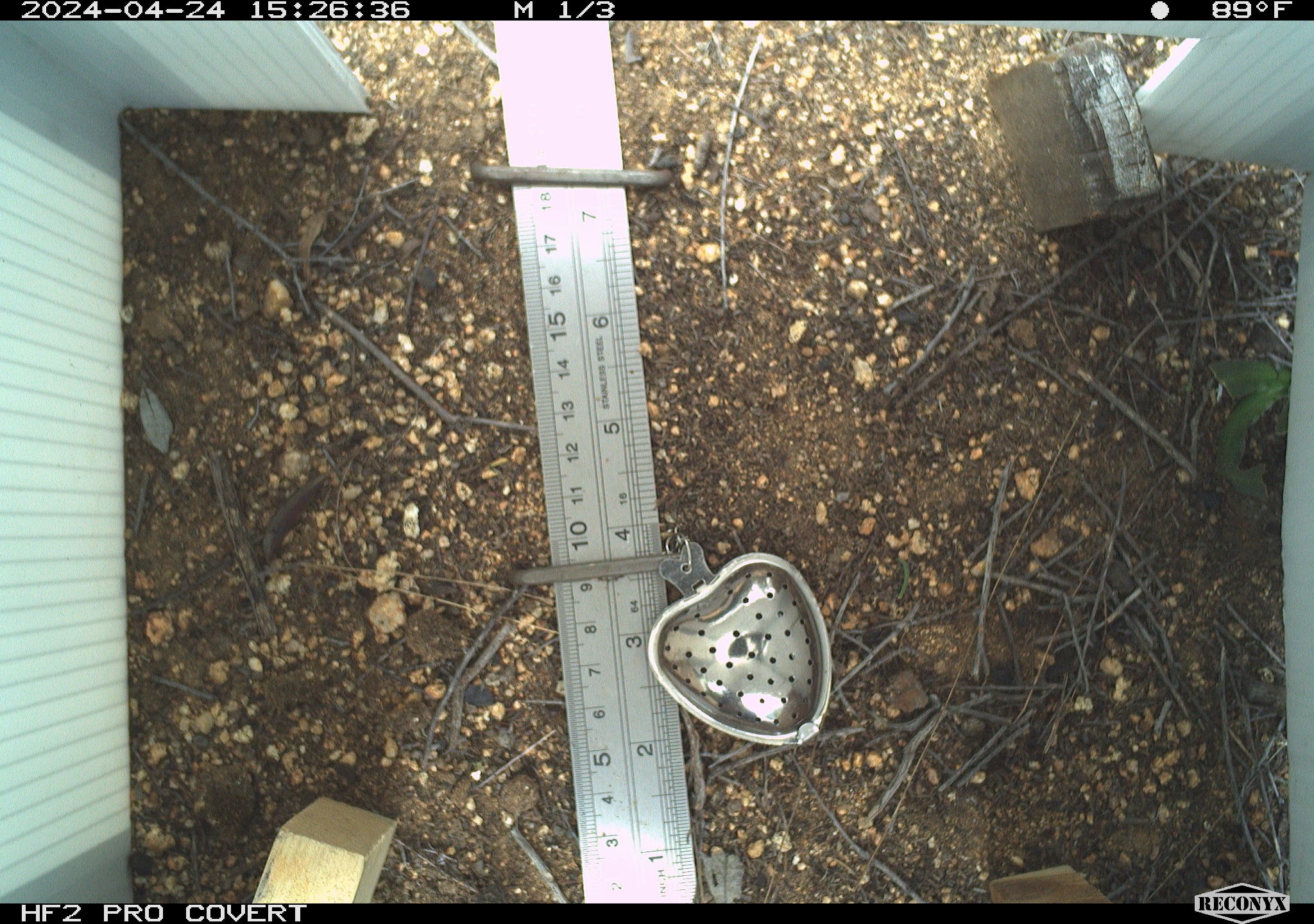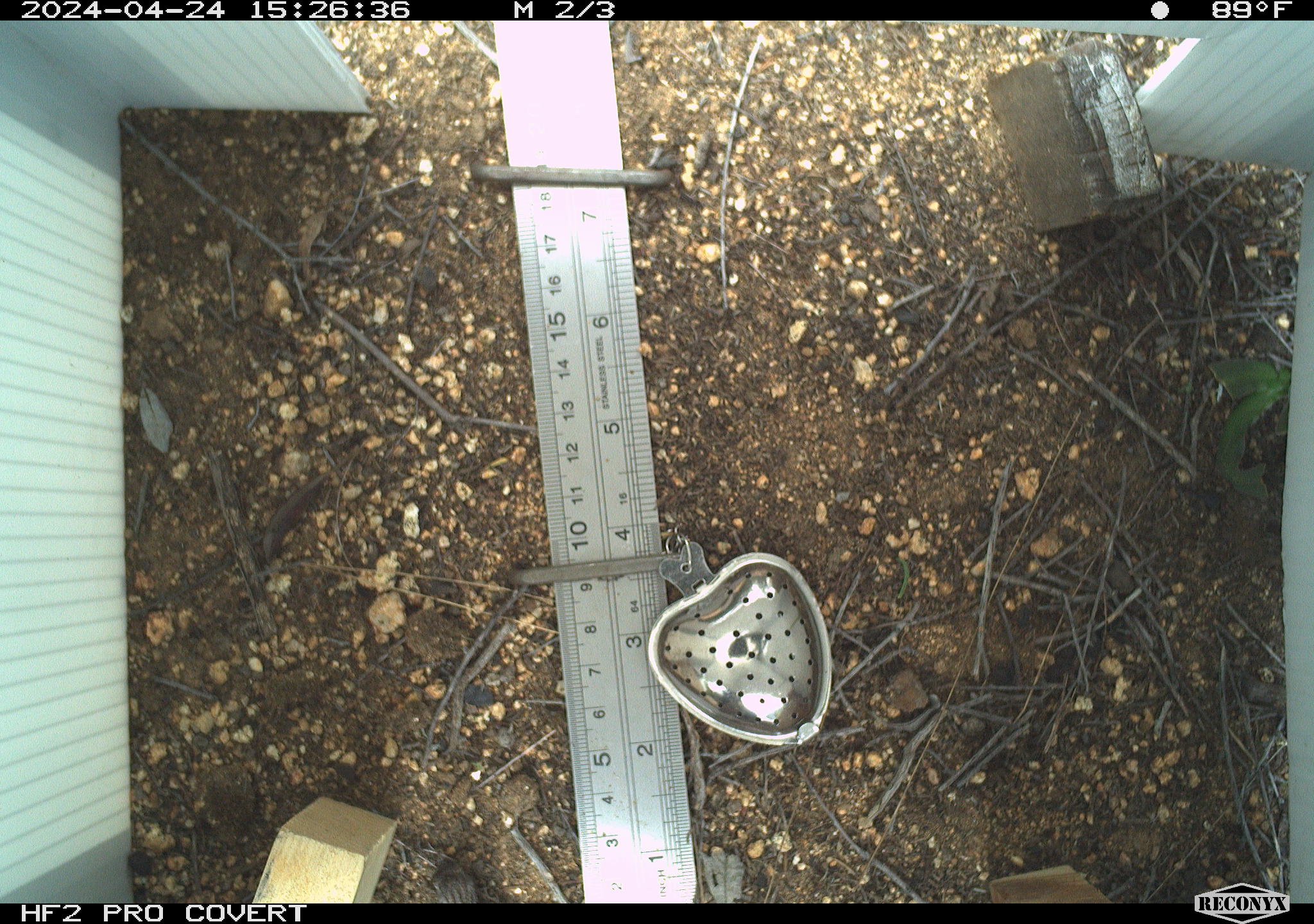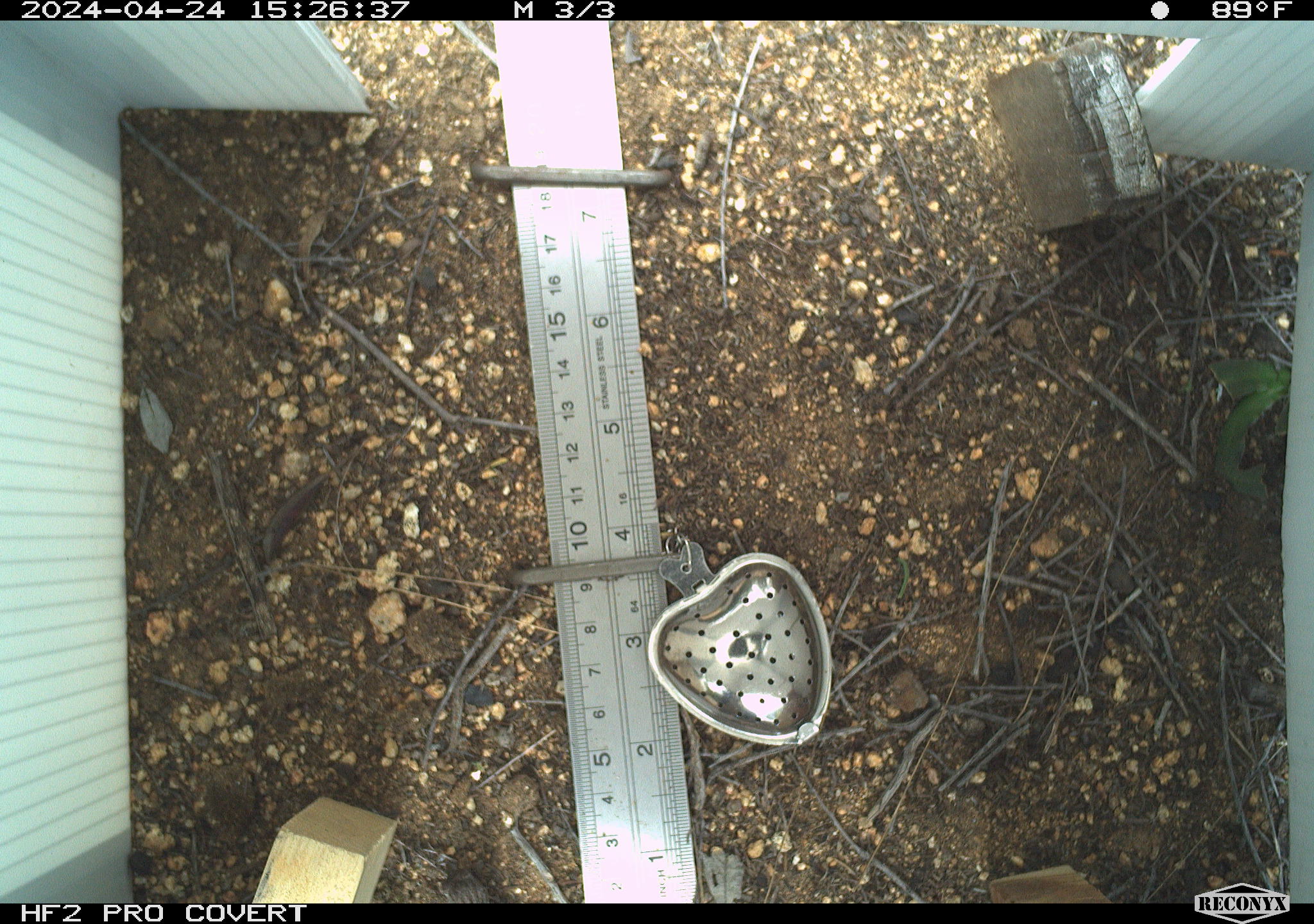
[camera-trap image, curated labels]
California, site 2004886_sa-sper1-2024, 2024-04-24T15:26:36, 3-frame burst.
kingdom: Animalia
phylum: Chordata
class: Reptilia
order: Squamata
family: Phrynosomatidae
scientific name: Phrynosomatidae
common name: phrynosomatid lizards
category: phrynosomatidae family